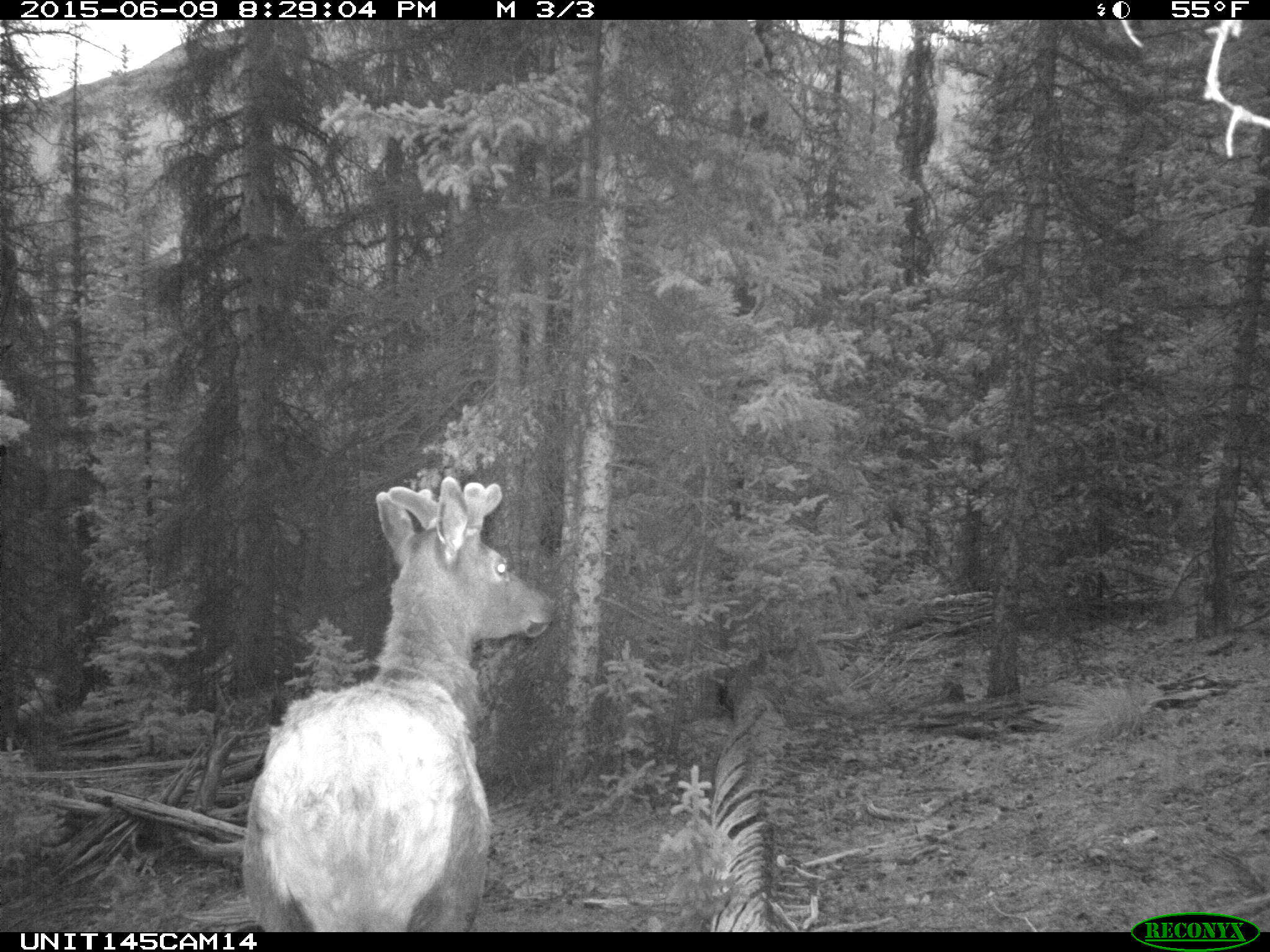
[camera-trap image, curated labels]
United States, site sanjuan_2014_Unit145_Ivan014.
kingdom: Animalia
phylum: Chordata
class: Mammalia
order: Artiodactyla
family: Cervidae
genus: Cervus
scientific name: Cervus elaphus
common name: red deer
Cervus elaphus (red deer).